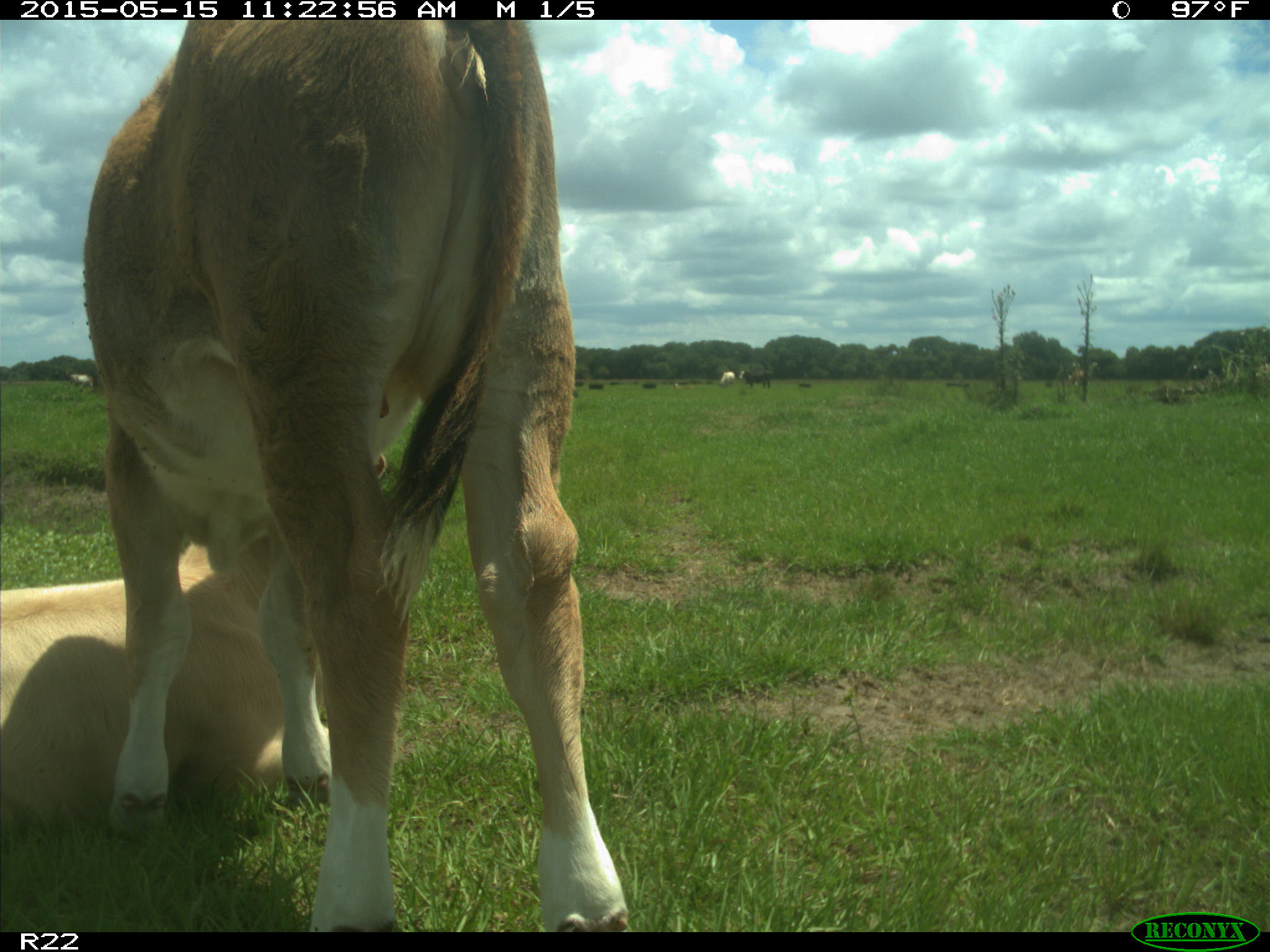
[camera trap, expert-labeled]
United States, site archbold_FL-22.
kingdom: Animalia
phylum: Chordata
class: Mammalia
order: Artiodactyla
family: Bovidae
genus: Bos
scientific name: Bos taurus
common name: domestic cow